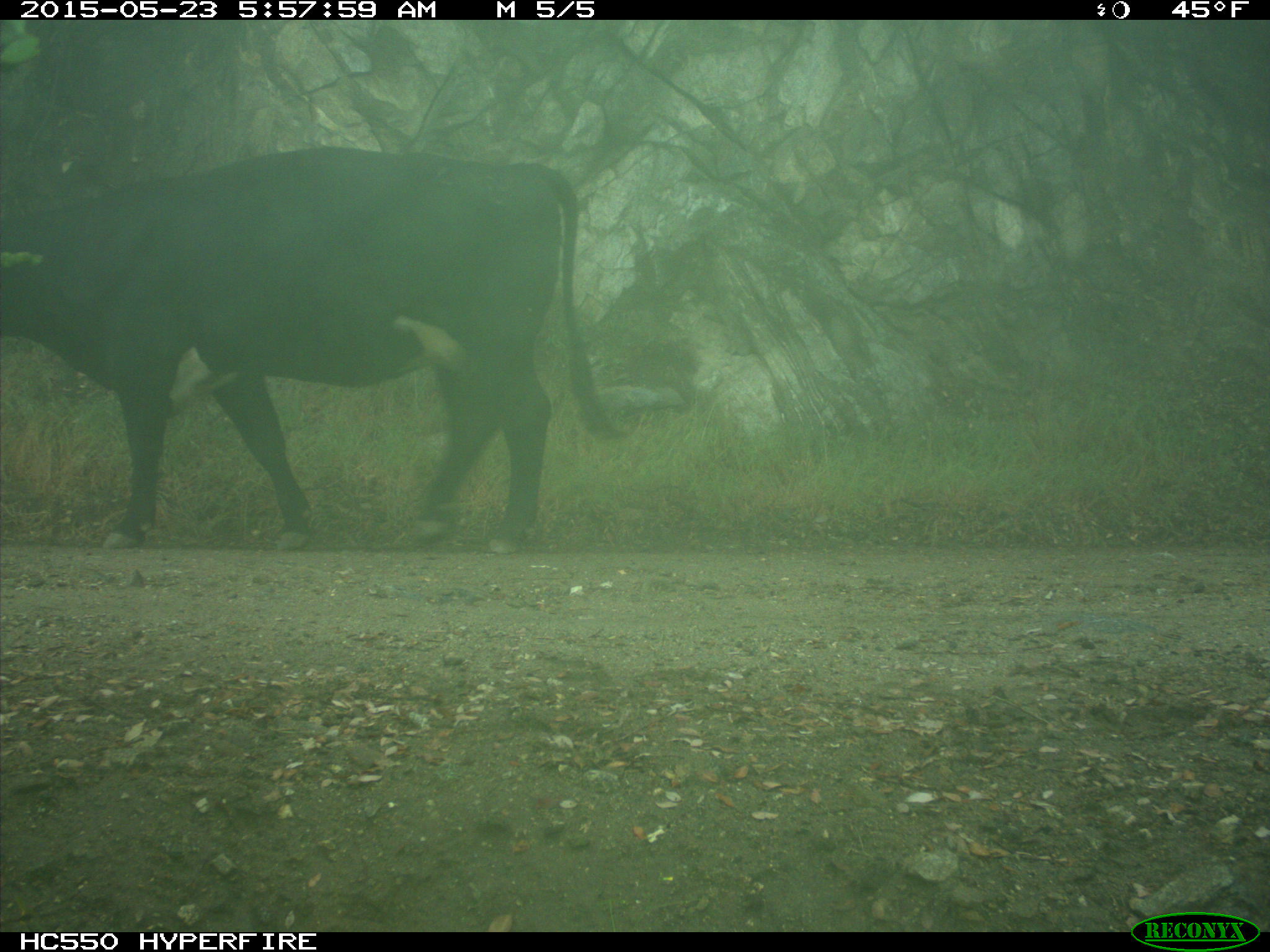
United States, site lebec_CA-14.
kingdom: Animalia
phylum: Chordata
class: Mammalia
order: Artiodactyla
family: Bovidae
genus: Bos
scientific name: Bos taurus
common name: domestic cow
Bos taurus (domestic cow).